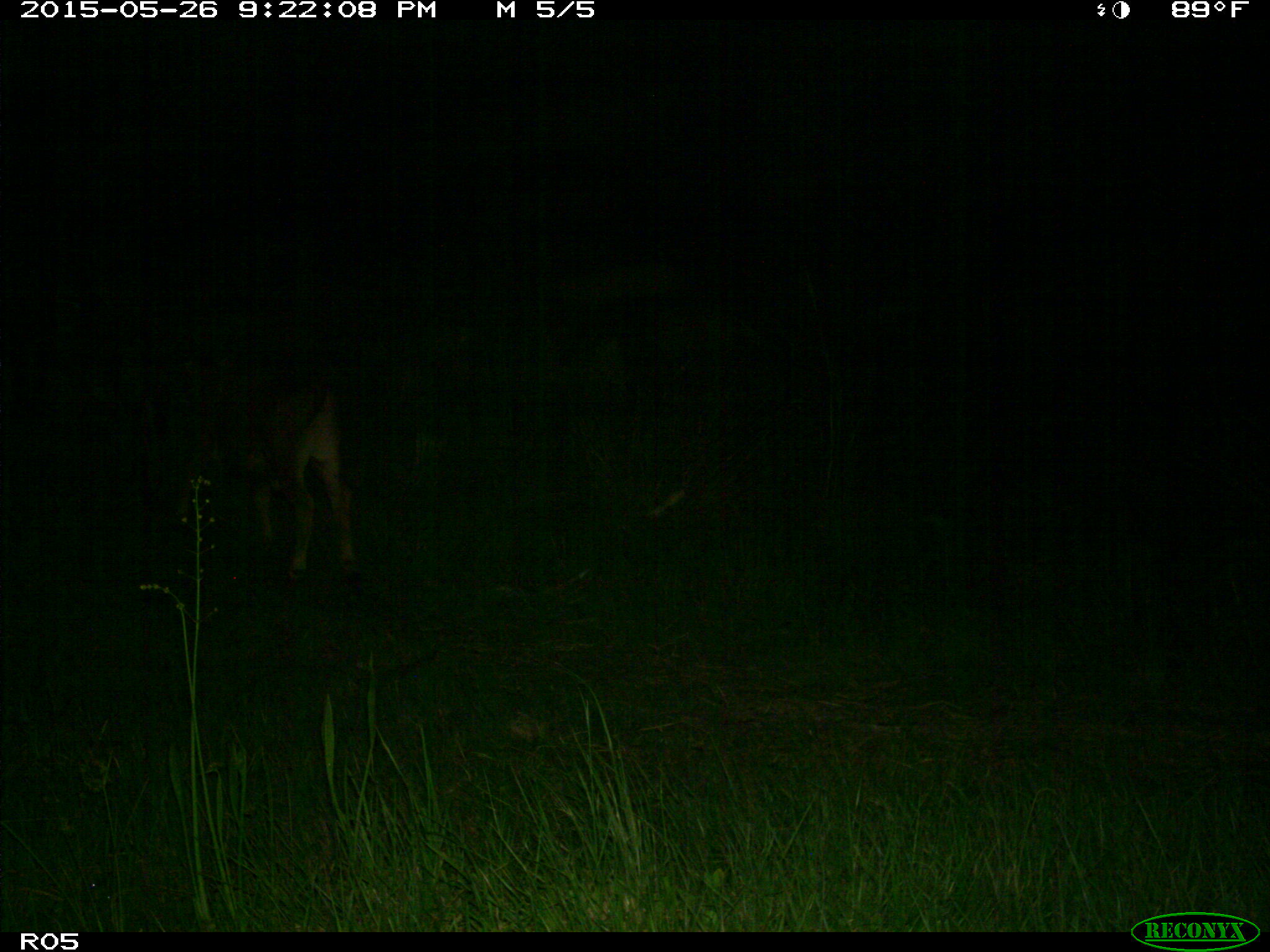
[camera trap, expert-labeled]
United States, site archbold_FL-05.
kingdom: Animalia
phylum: Chordata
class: Mammalia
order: Artiodactyla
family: Bovidae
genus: Bos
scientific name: Bos taurus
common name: domestic cow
Bos taurus (domestic cow).